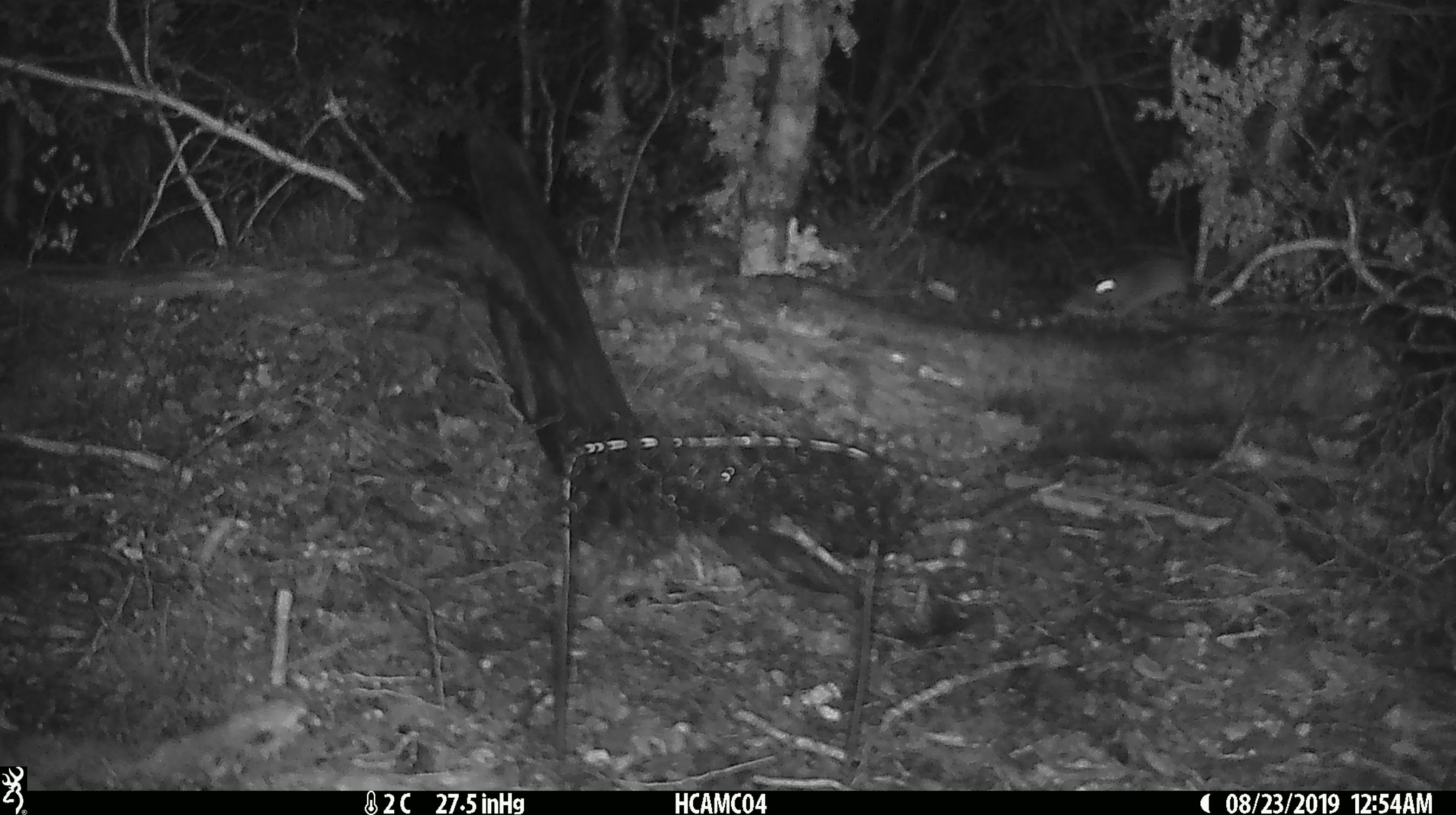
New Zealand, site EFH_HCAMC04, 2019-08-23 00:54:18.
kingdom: Animalia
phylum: Chordata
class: Mammalia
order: Rodentia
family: Muridae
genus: Mus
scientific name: Mus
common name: mouse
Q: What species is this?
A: Mouse (Mus).